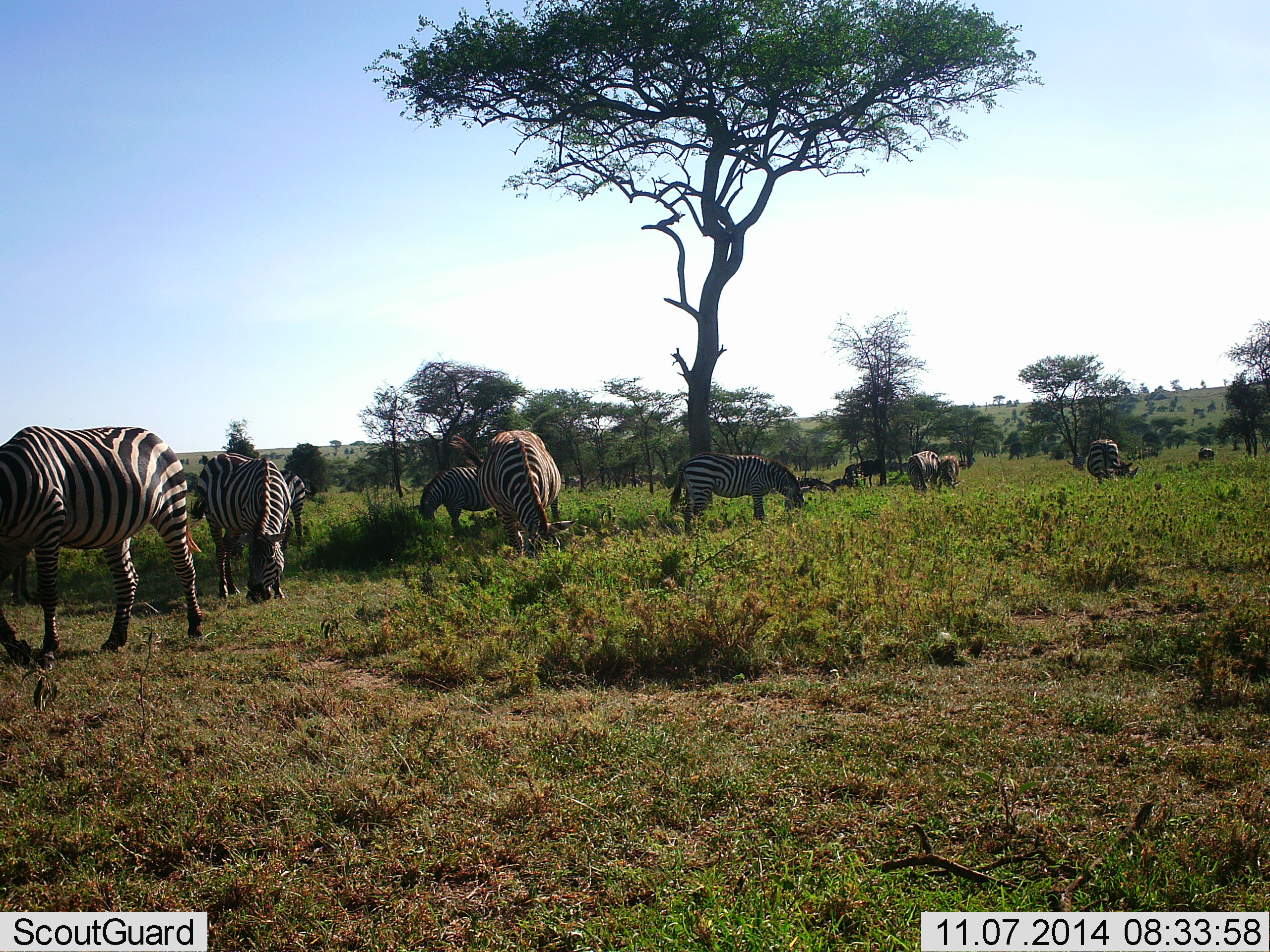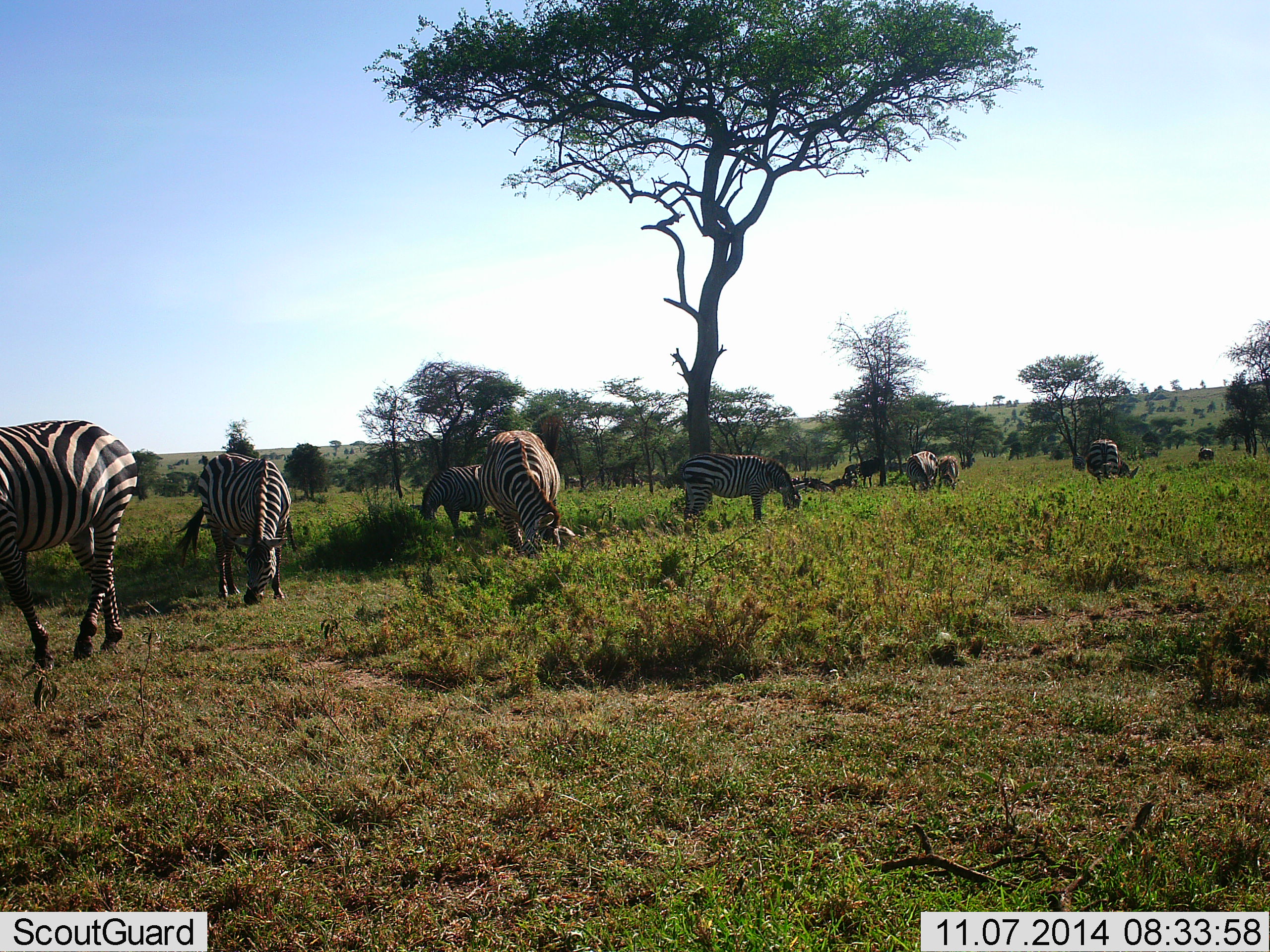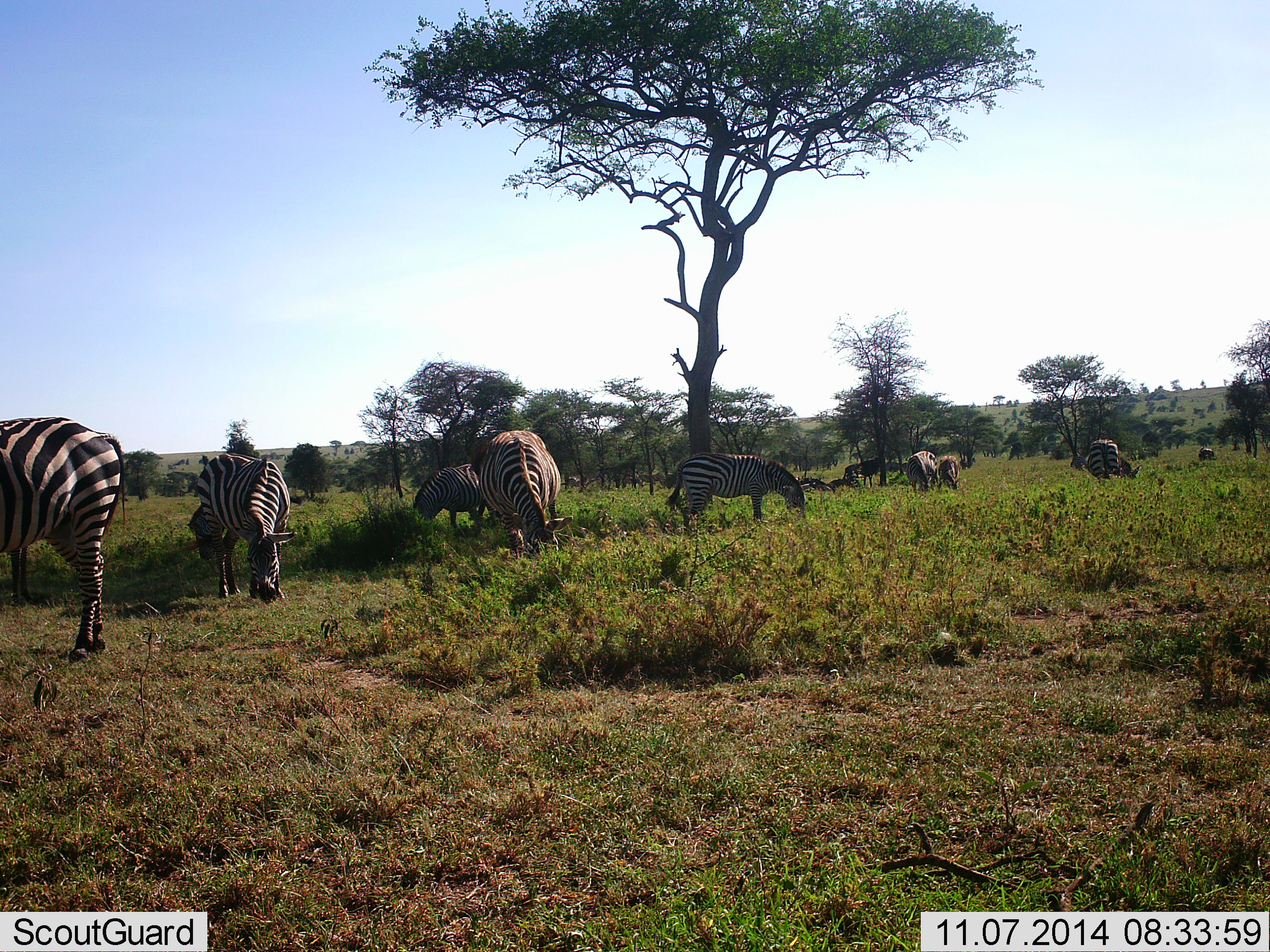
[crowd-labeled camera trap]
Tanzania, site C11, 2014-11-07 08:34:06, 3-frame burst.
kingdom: Animalia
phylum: Chordata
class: Mammalia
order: Perissodactyla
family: Equidae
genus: Equus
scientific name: Equus quagga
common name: plains zebra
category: zebra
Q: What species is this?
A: Zebra (plains zebra) (Equus quagga).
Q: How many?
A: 10.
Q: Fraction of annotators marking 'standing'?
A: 40%.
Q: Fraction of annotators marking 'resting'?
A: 10%.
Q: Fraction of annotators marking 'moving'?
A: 20%.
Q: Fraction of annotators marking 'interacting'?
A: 0%.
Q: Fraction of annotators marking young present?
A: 0%.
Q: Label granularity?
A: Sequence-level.